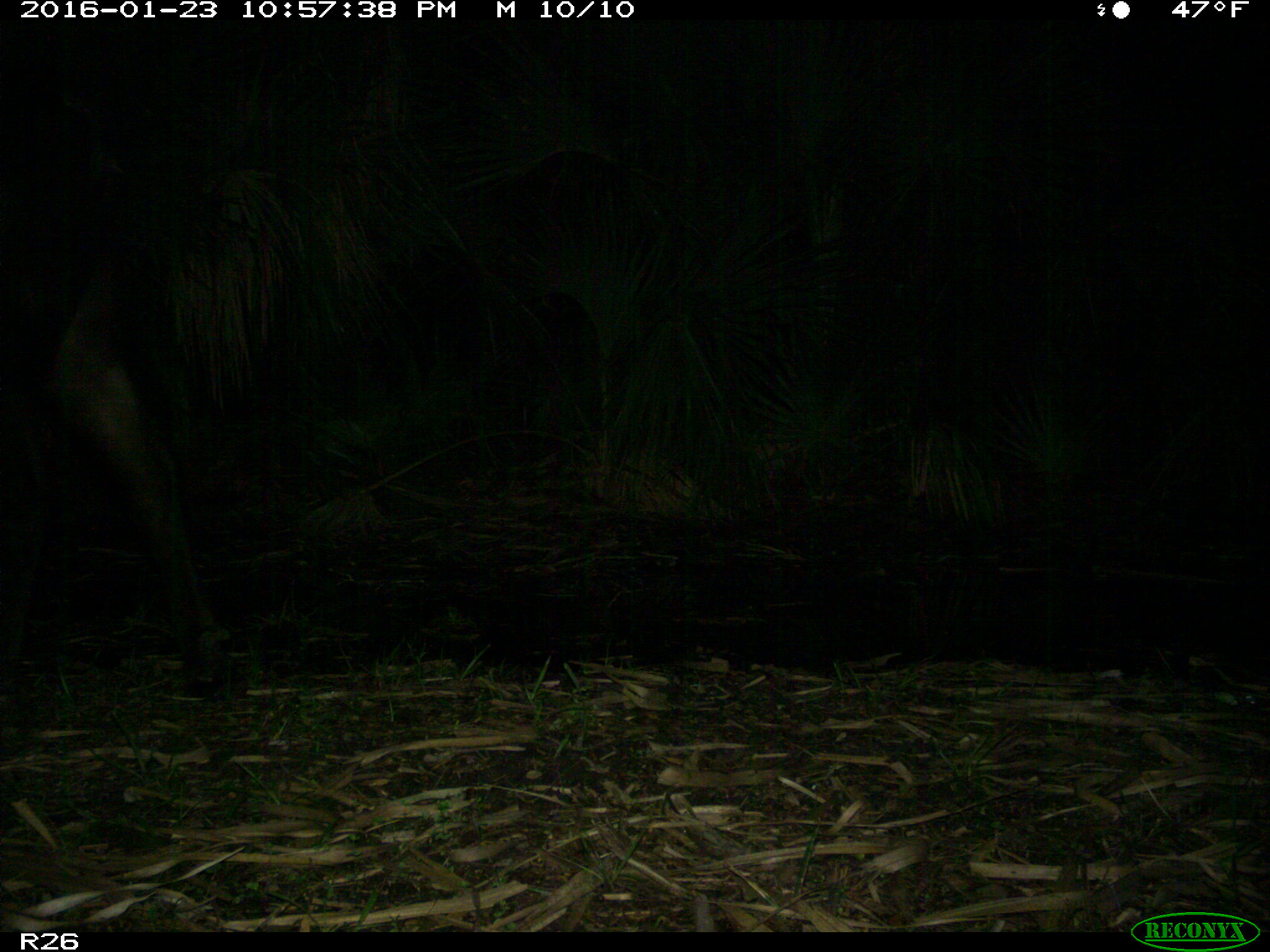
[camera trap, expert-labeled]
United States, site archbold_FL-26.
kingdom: Animalia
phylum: Chordata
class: Mammalia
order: Artiodactyla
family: Bovidae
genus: Bos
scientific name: Bos taurus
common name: domestic cow